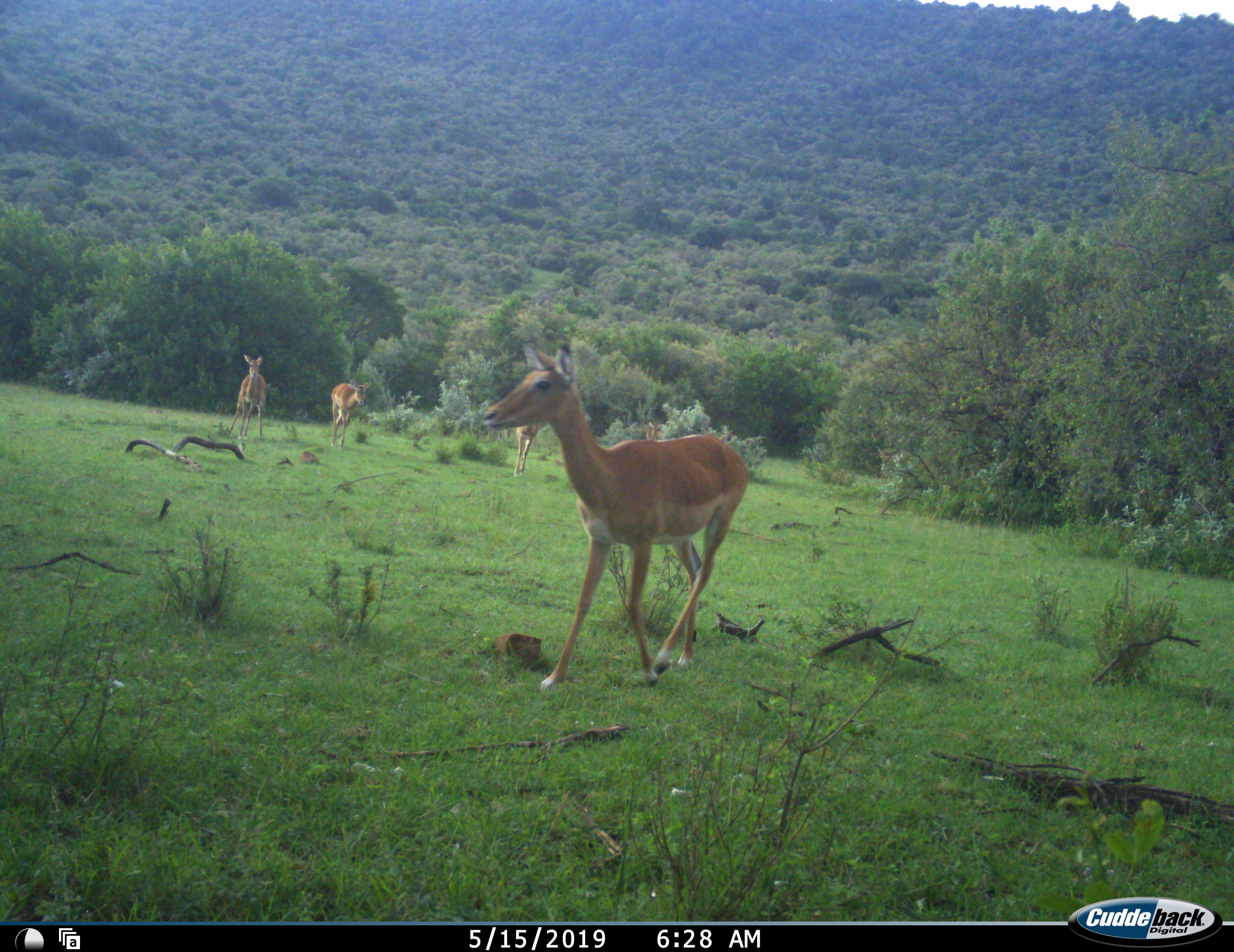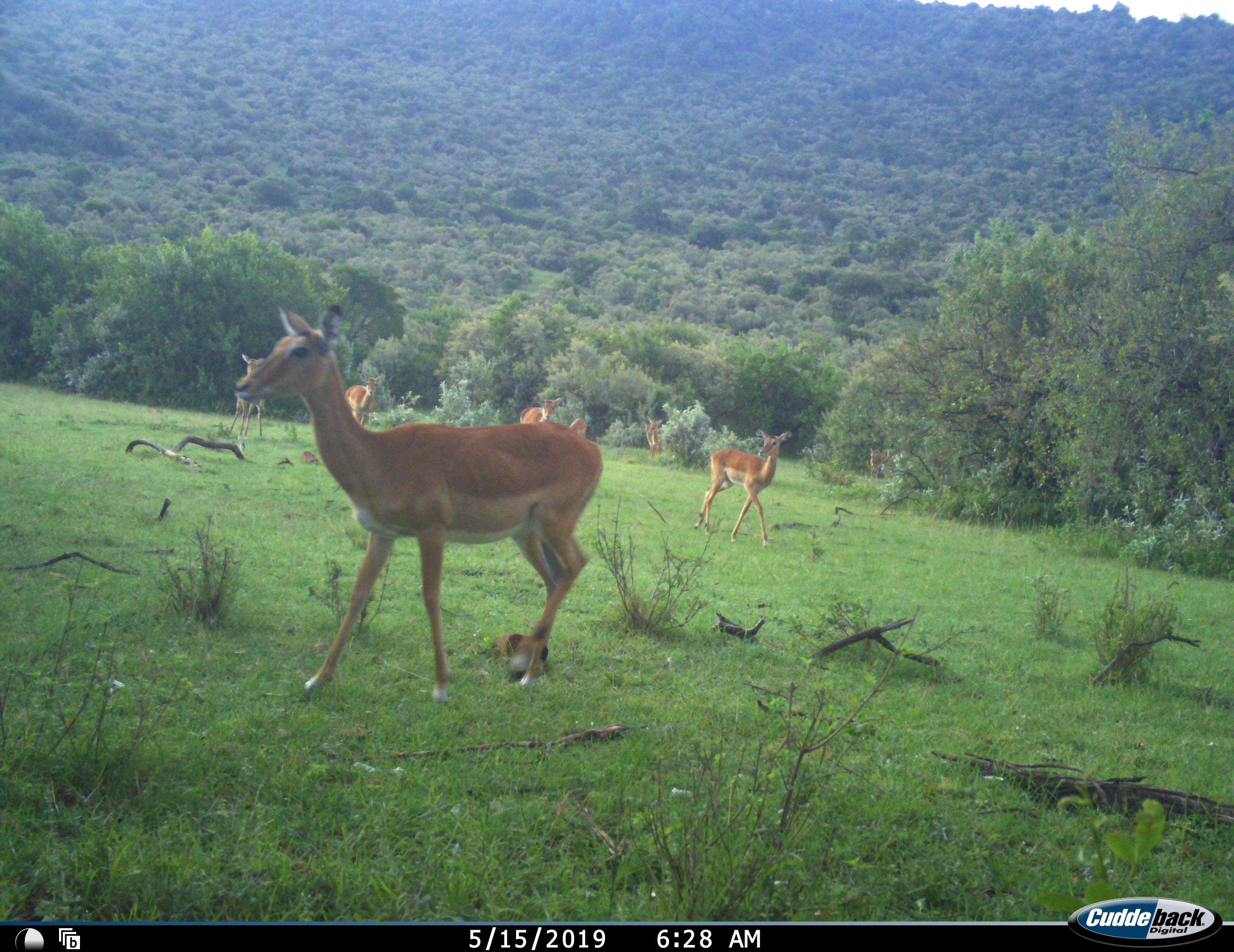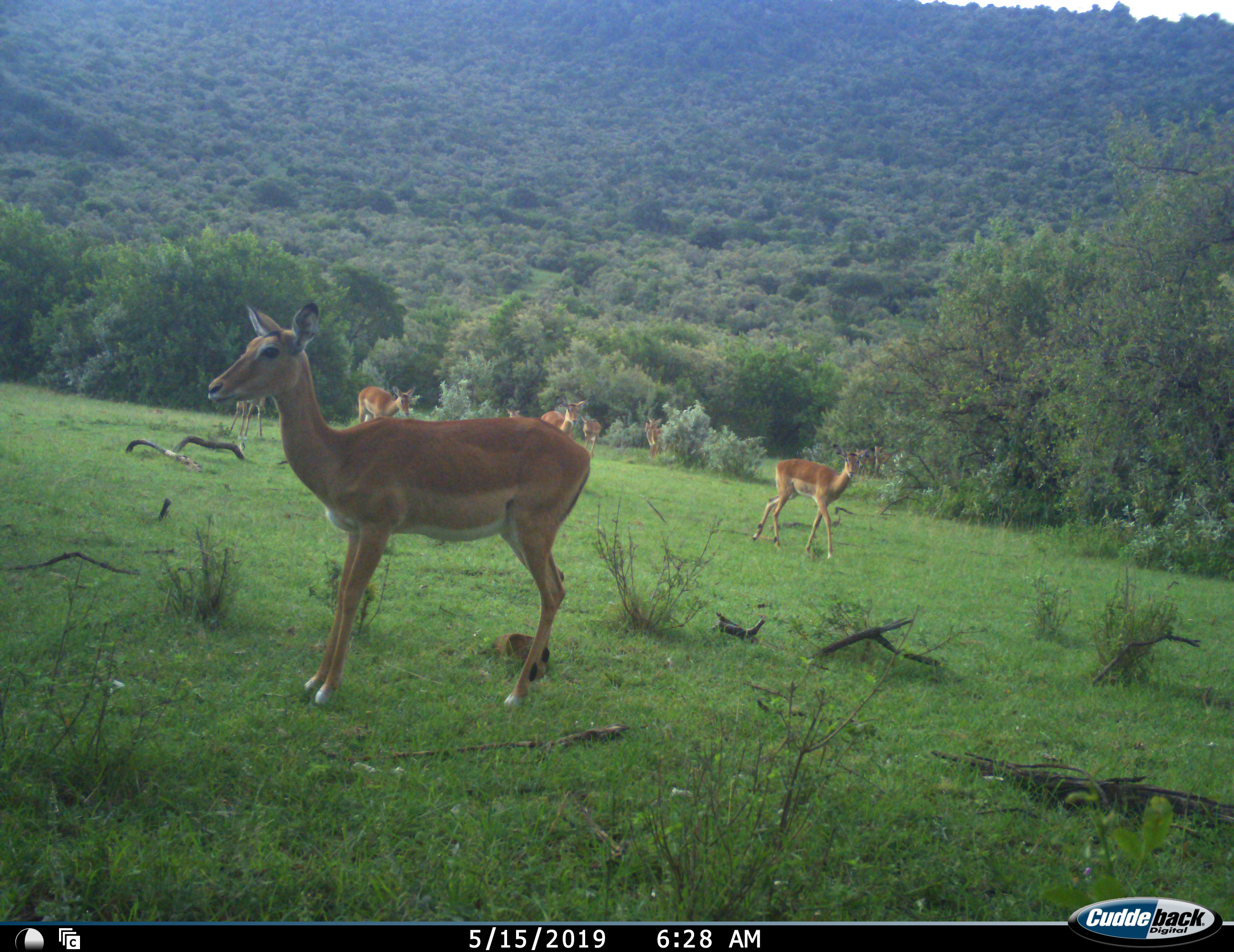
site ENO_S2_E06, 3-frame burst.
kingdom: Animalia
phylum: Chordata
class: Mammalia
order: Artiodactyla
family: Bovidae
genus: Aepyceros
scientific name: Aepyceros melampus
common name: impala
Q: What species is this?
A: Impala (Aepyceros melampus).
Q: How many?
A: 8.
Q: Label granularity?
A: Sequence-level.